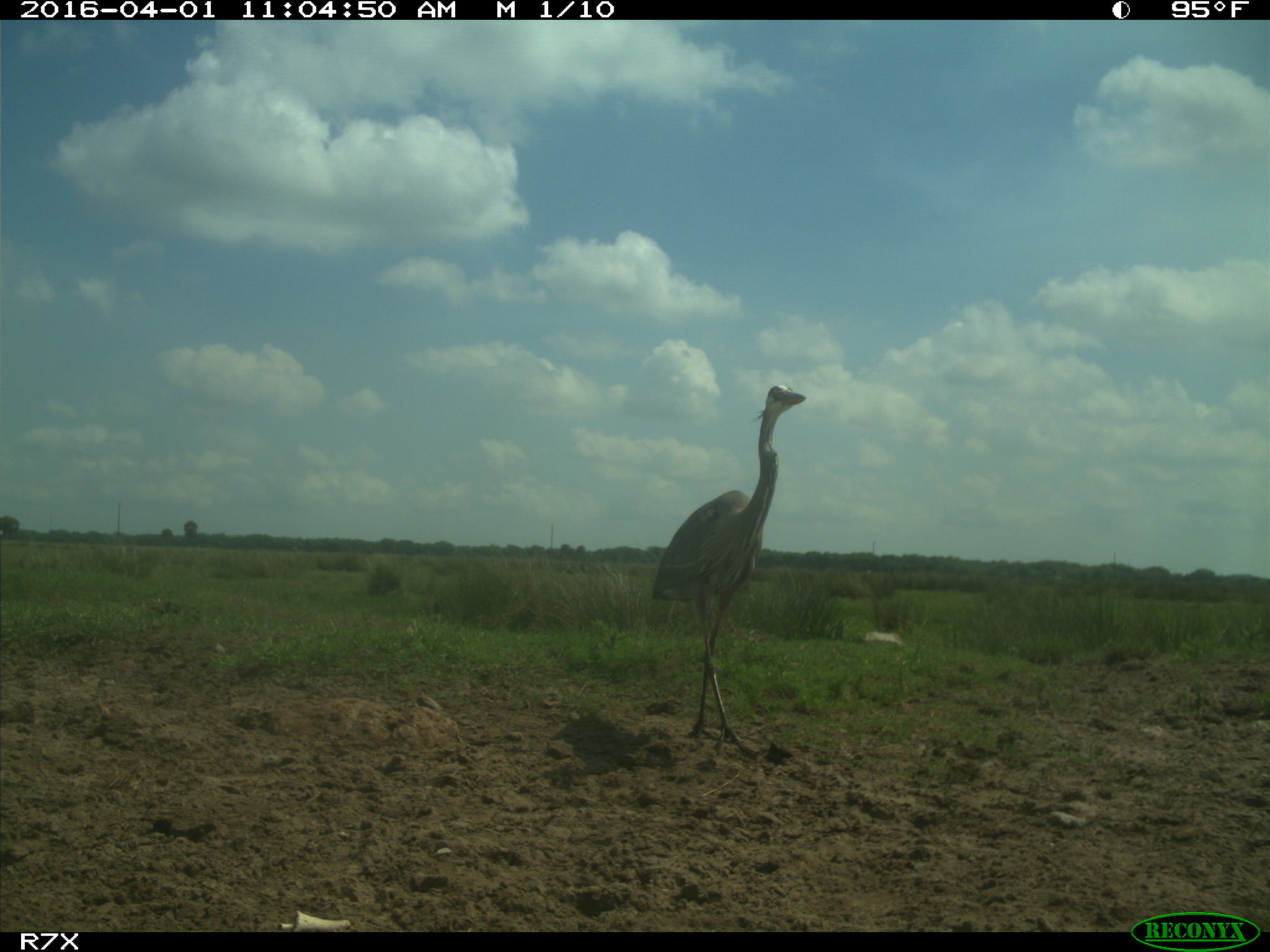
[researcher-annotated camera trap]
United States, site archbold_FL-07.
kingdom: Animalia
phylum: Chordata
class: Aves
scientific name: Aves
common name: birds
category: unidentified bird